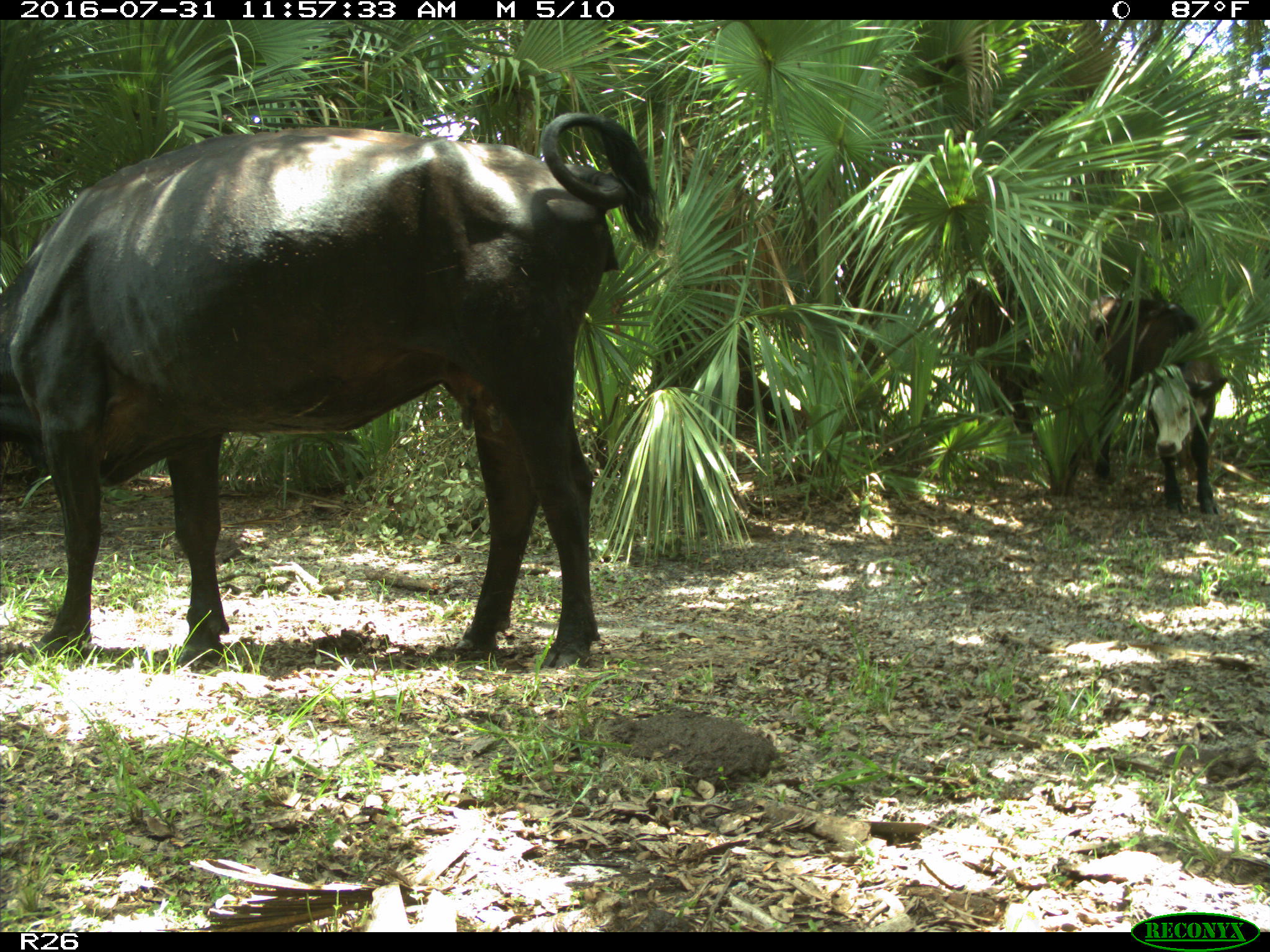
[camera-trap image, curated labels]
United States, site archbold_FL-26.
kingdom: Animalia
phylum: Chordata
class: Mammalia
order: Artiodactyla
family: Bovidae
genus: Bos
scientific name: Bos taurus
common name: domestic cow